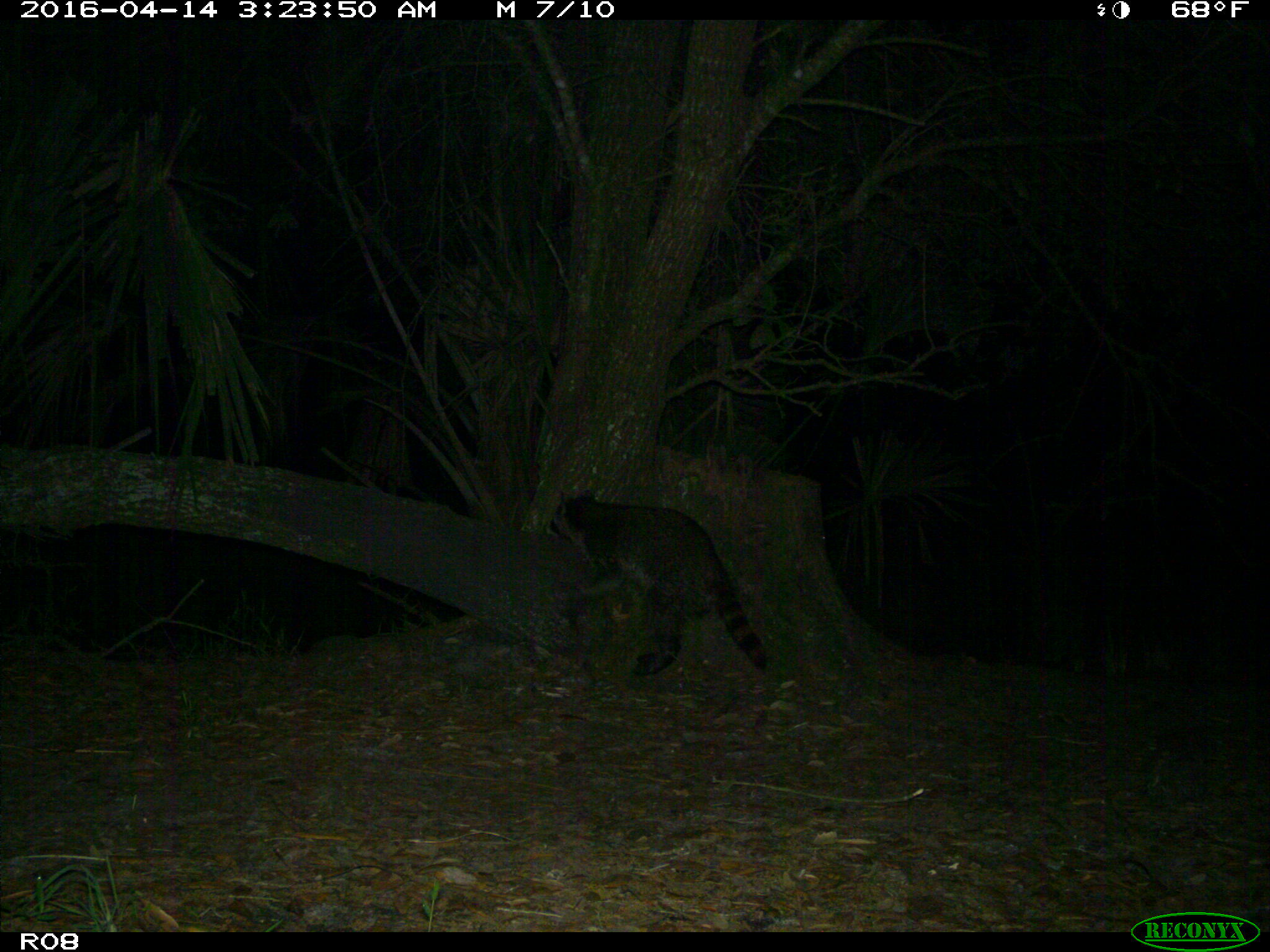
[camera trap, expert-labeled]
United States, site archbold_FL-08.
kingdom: Animalia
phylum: Chordata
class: Mammalia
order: Carnivora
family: Procyonidae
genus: Procyon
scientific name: Procyon lotor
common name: common raccoon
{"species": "Procyon lotor (common raccoon)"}